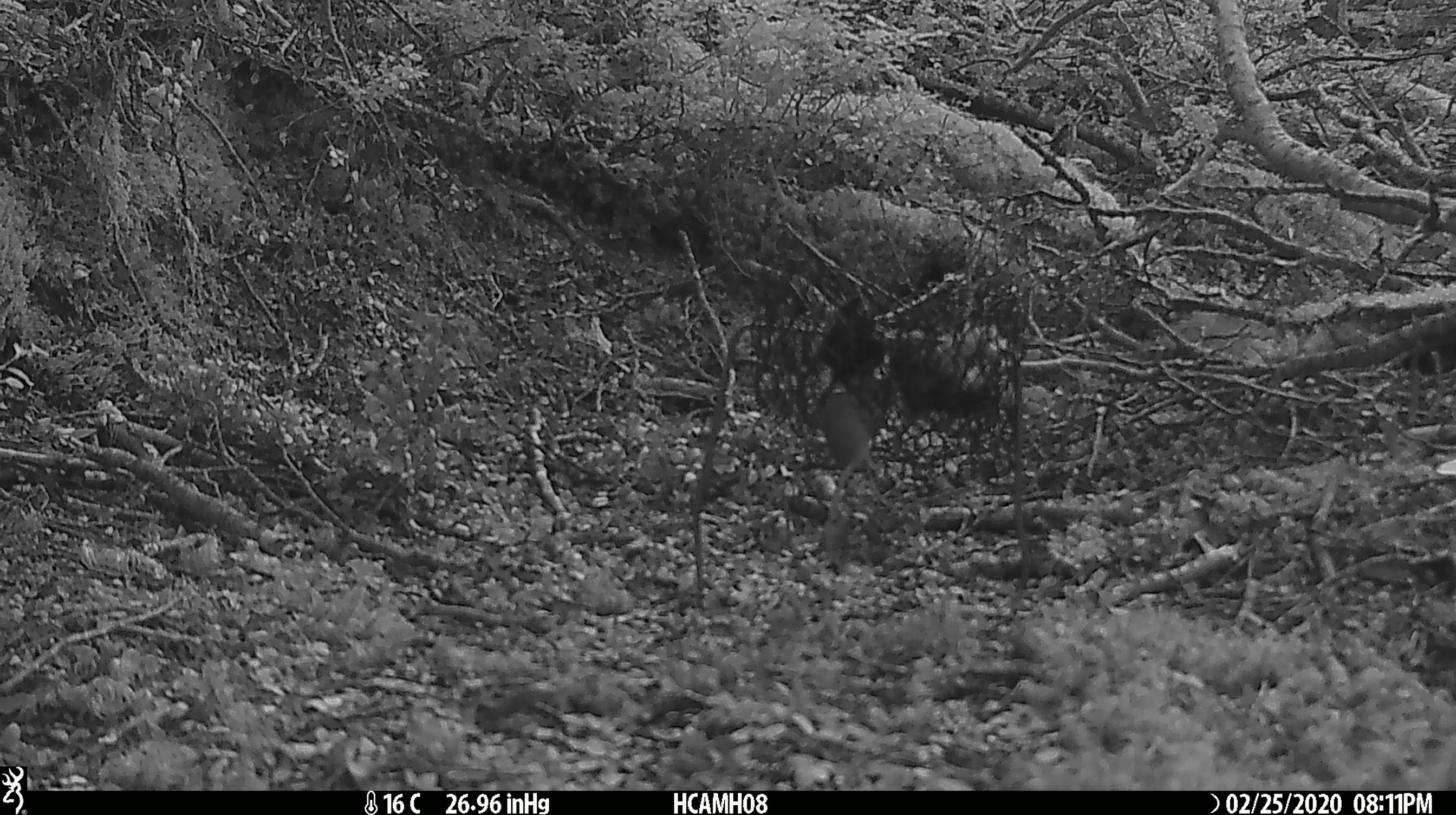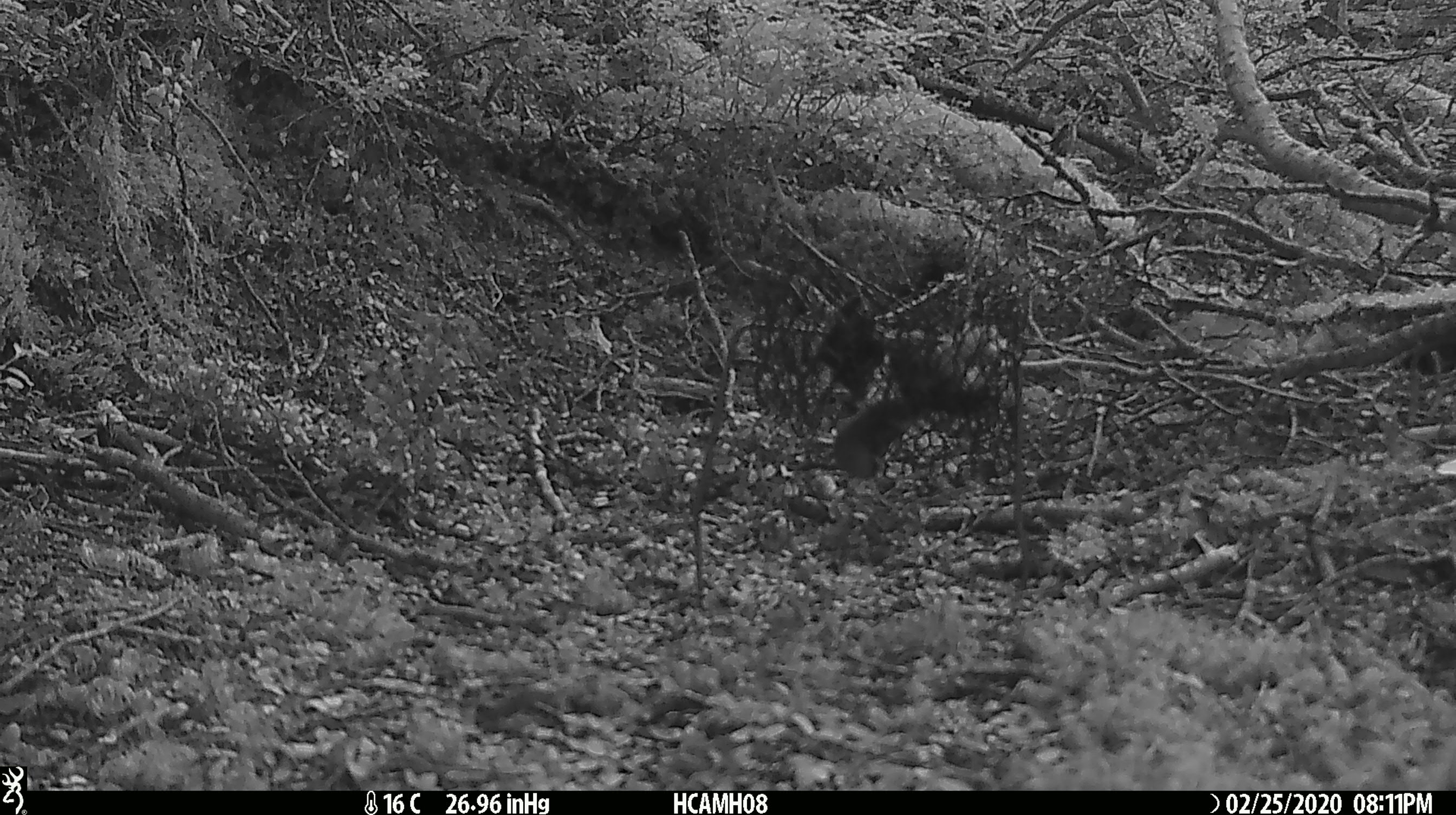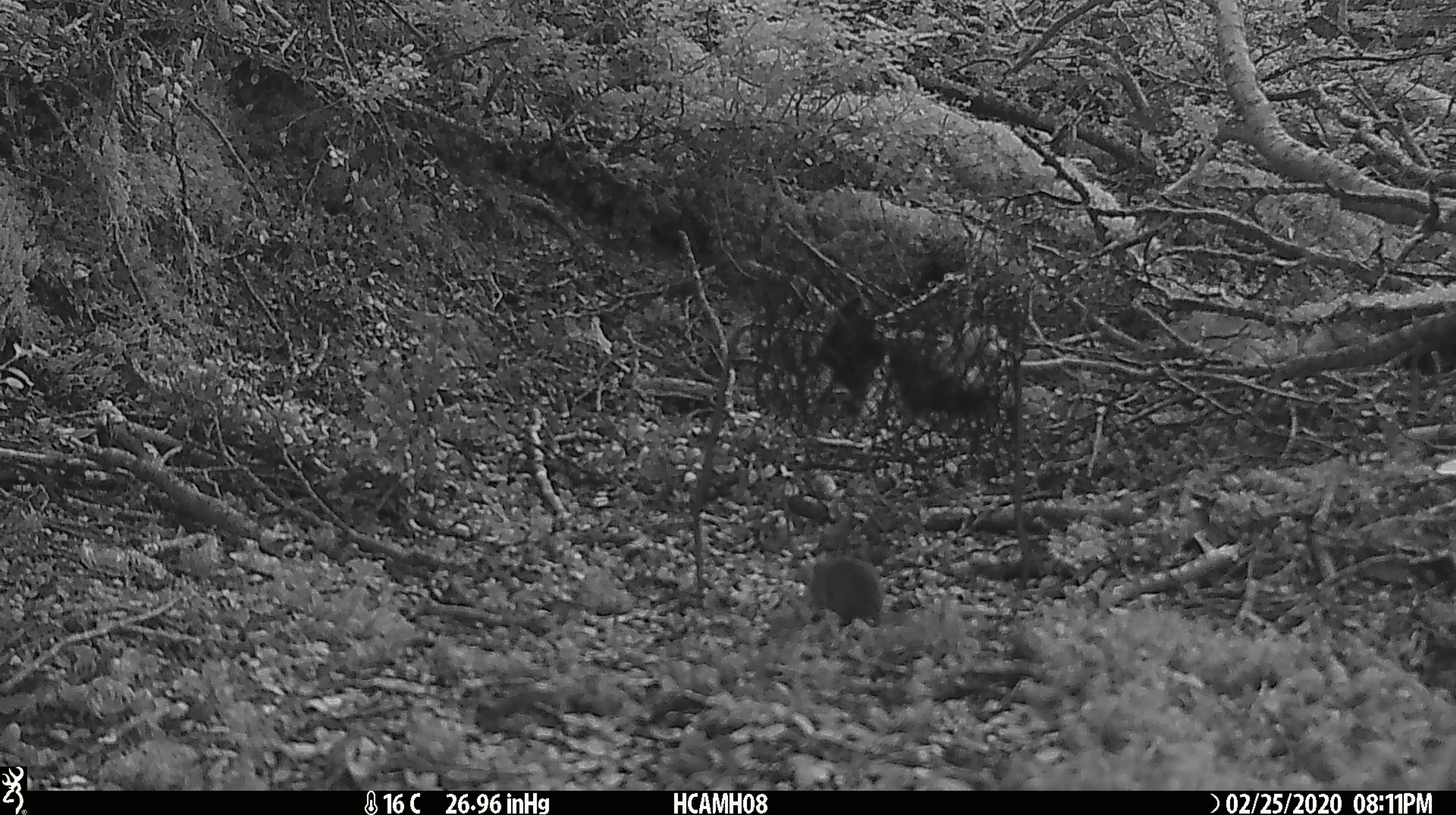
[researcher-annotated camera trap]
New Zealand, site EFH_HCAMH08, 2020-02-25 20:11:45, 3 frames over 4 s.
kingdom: Animalia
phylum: Chordata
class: Mammalia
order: Rodentia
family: Muridae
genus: Mus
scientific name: Mus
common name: mouse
Mouse (Mus).